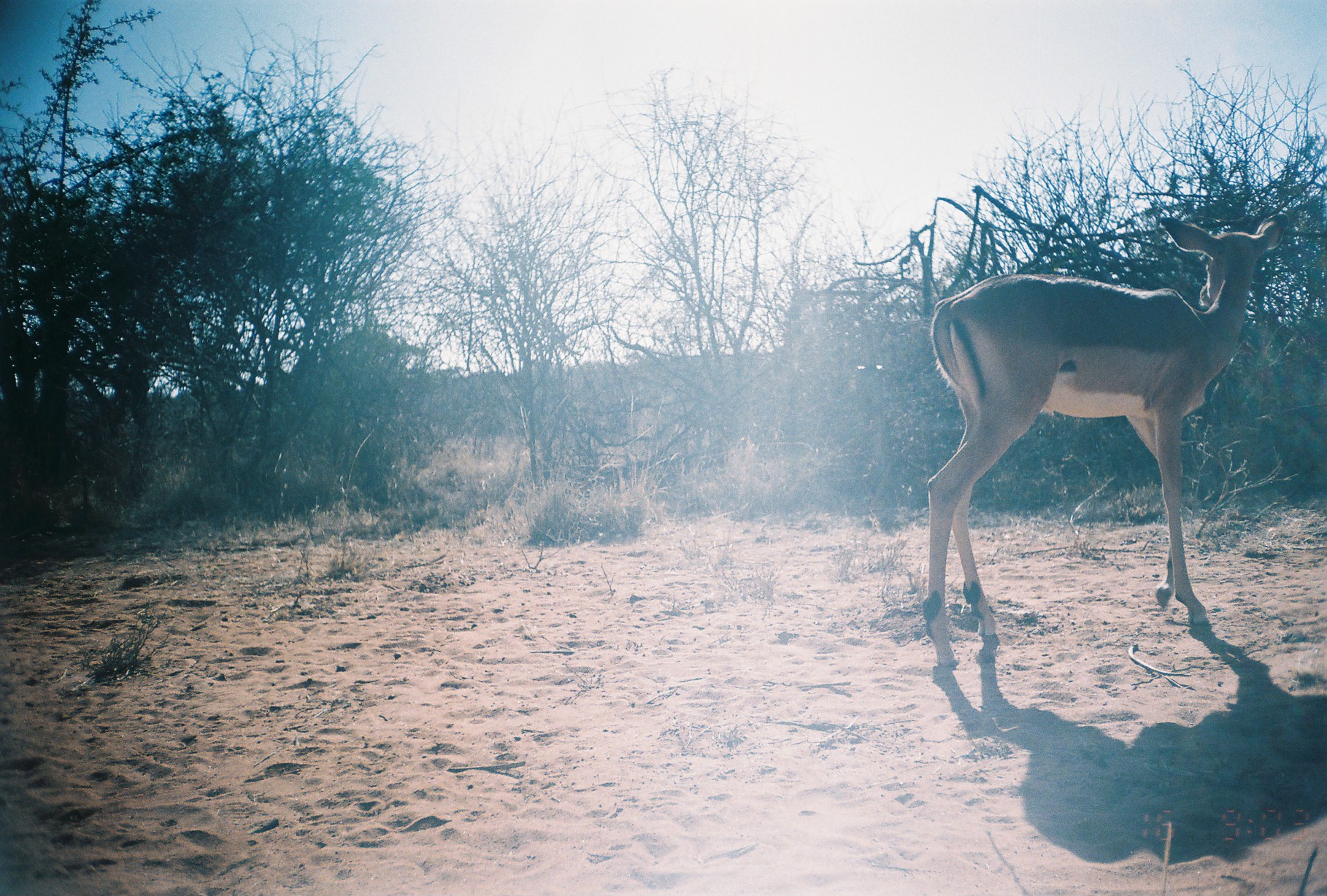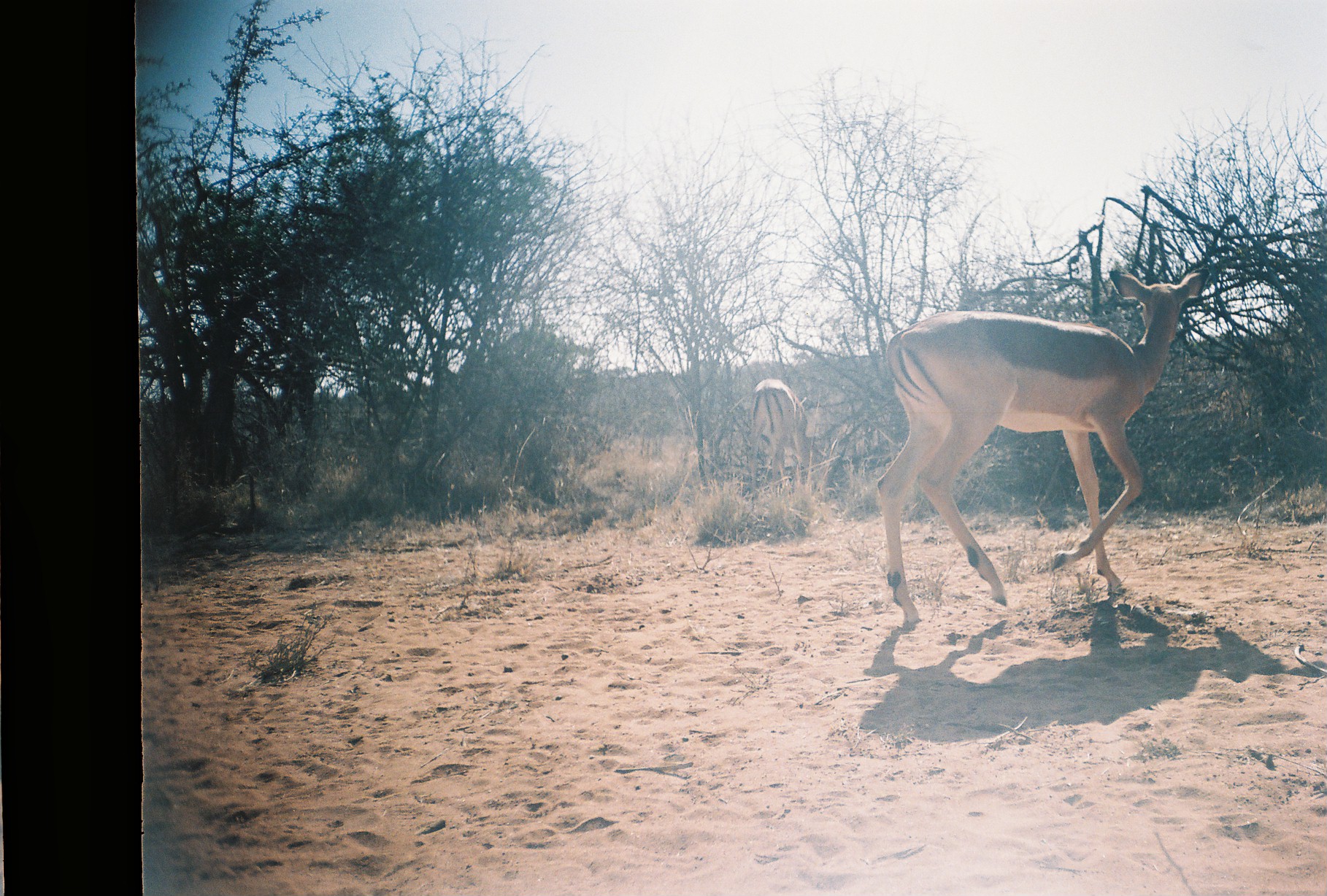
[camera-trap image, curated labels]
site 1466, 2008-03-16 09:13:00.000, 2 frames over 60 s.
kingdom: Animalia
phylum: Chordata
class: Mammalia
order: Artiodactyla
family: Bovidae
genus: Aepyceros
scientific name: Aepyceros melampus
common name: impala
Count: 1.